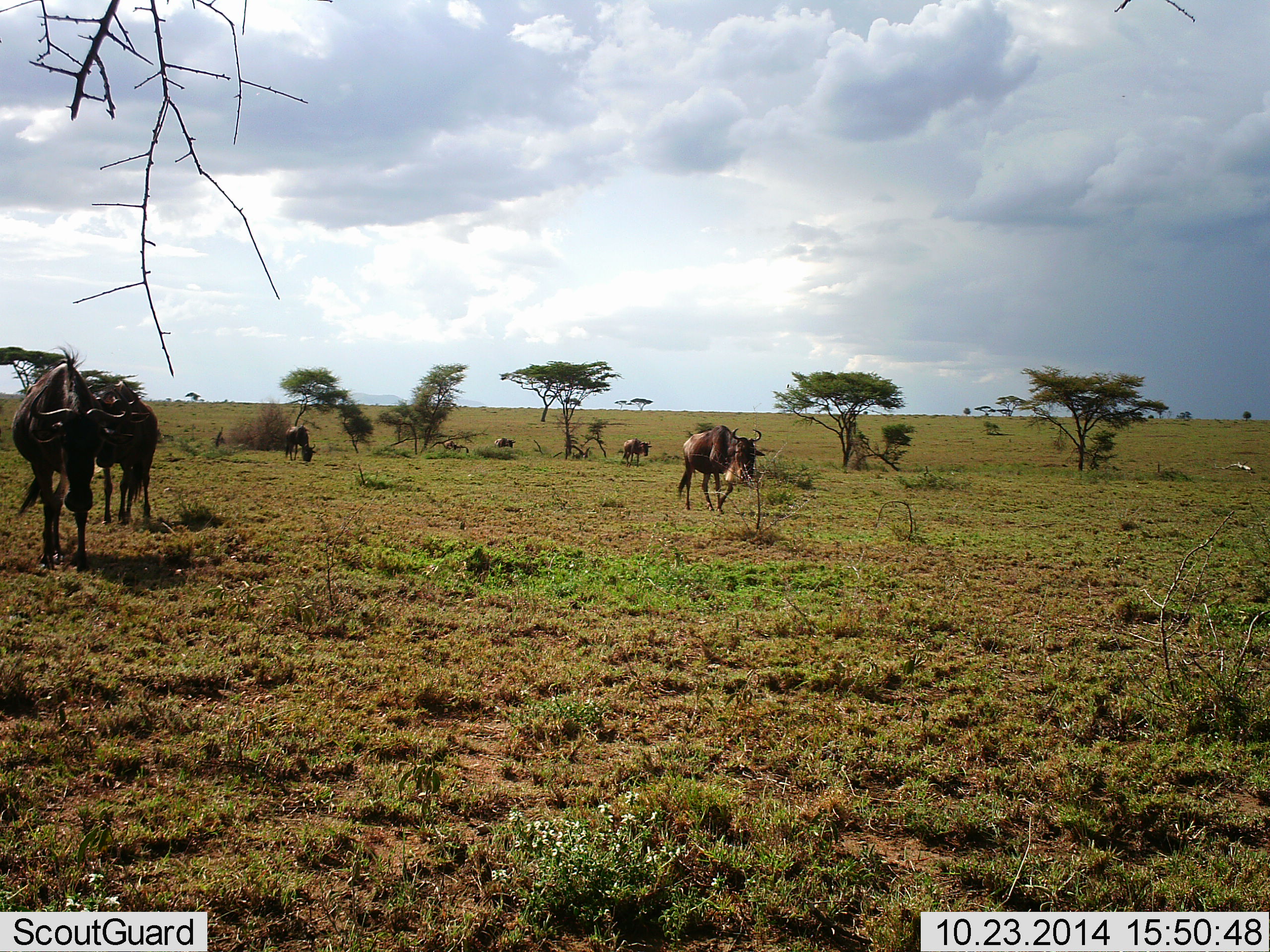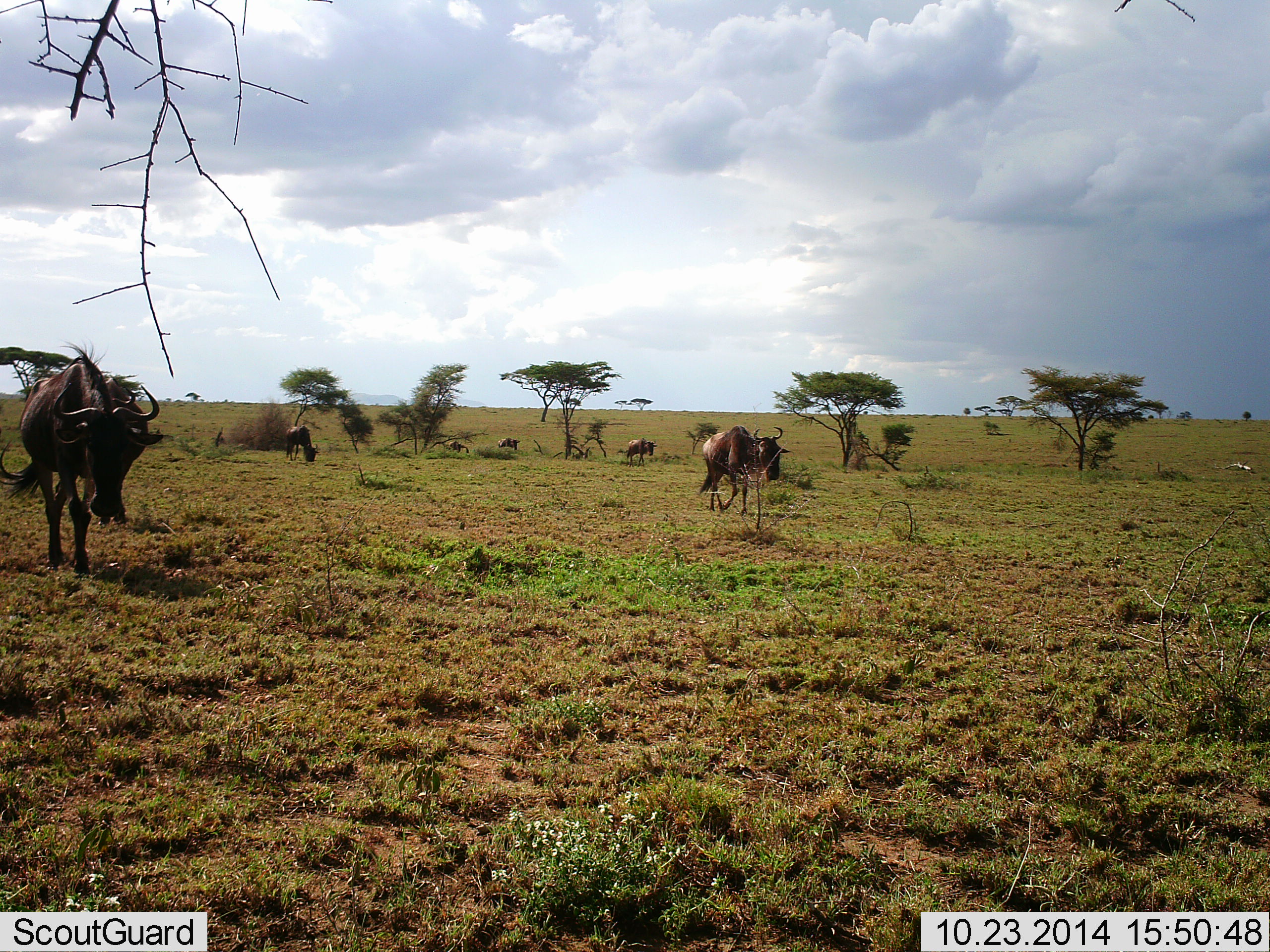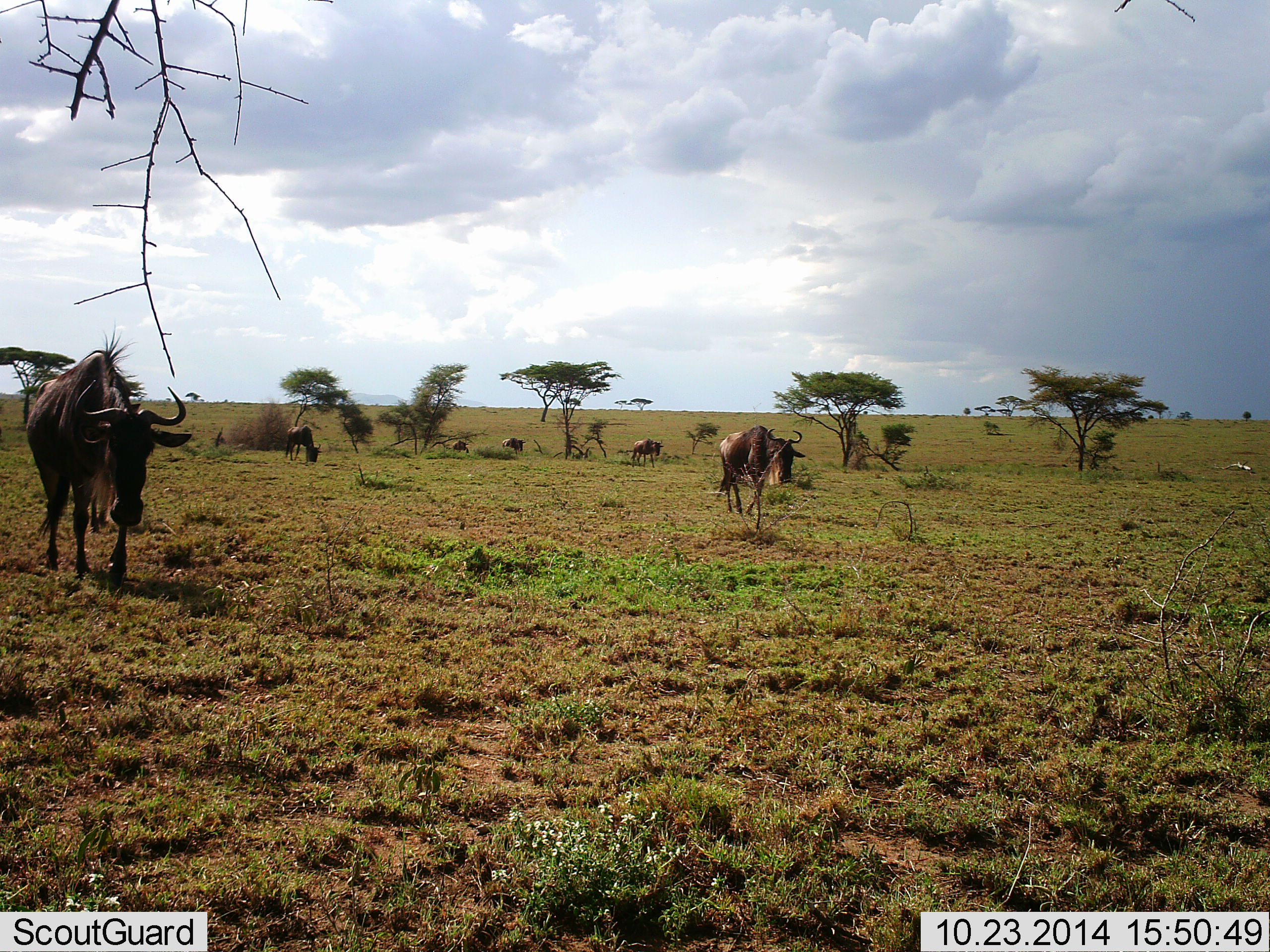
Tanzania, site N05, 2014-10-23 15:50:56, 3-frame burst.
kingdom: Animalia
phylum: Chordata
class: Mammalia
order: Artiodactyla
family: Bovidae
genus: Connochaetes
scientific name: Connochaetes taurinus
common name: blue wildebeest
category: wildebeest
Wildebeest (blue wildebeest) (Connochaetes taurinus), count 7. Behavior (volunteer vote fractions): standing 10%, resting 0%, moving 90%, interacting 0%. Young present (vote fraction): 0%. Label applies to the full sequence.